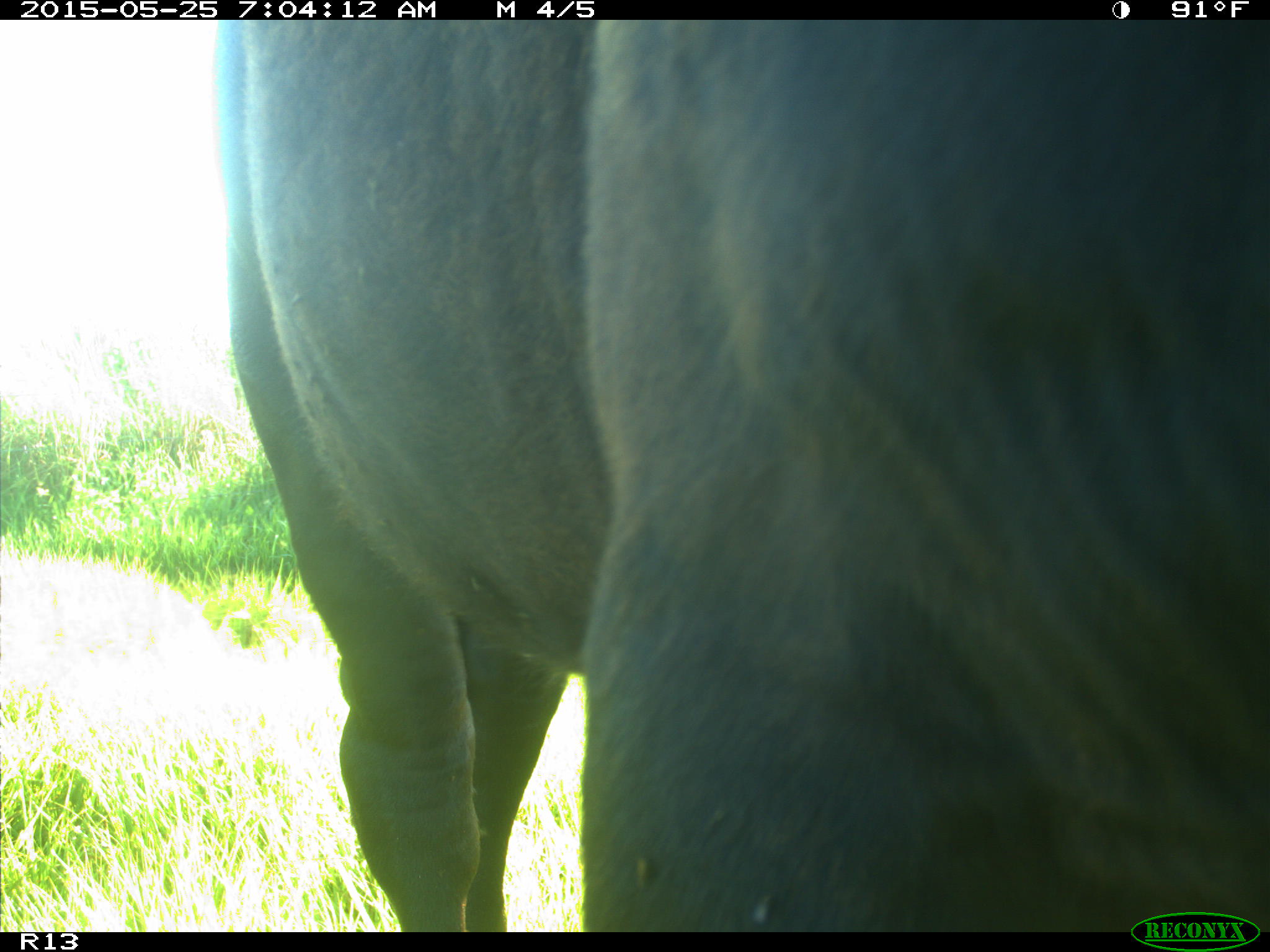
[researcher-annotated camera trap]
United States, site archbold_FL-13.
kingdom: Animalia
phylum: Chordata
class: Mammalia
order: Artiodactyla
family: Bovidae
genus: Bos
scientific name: Bos taurus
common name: domestic cow